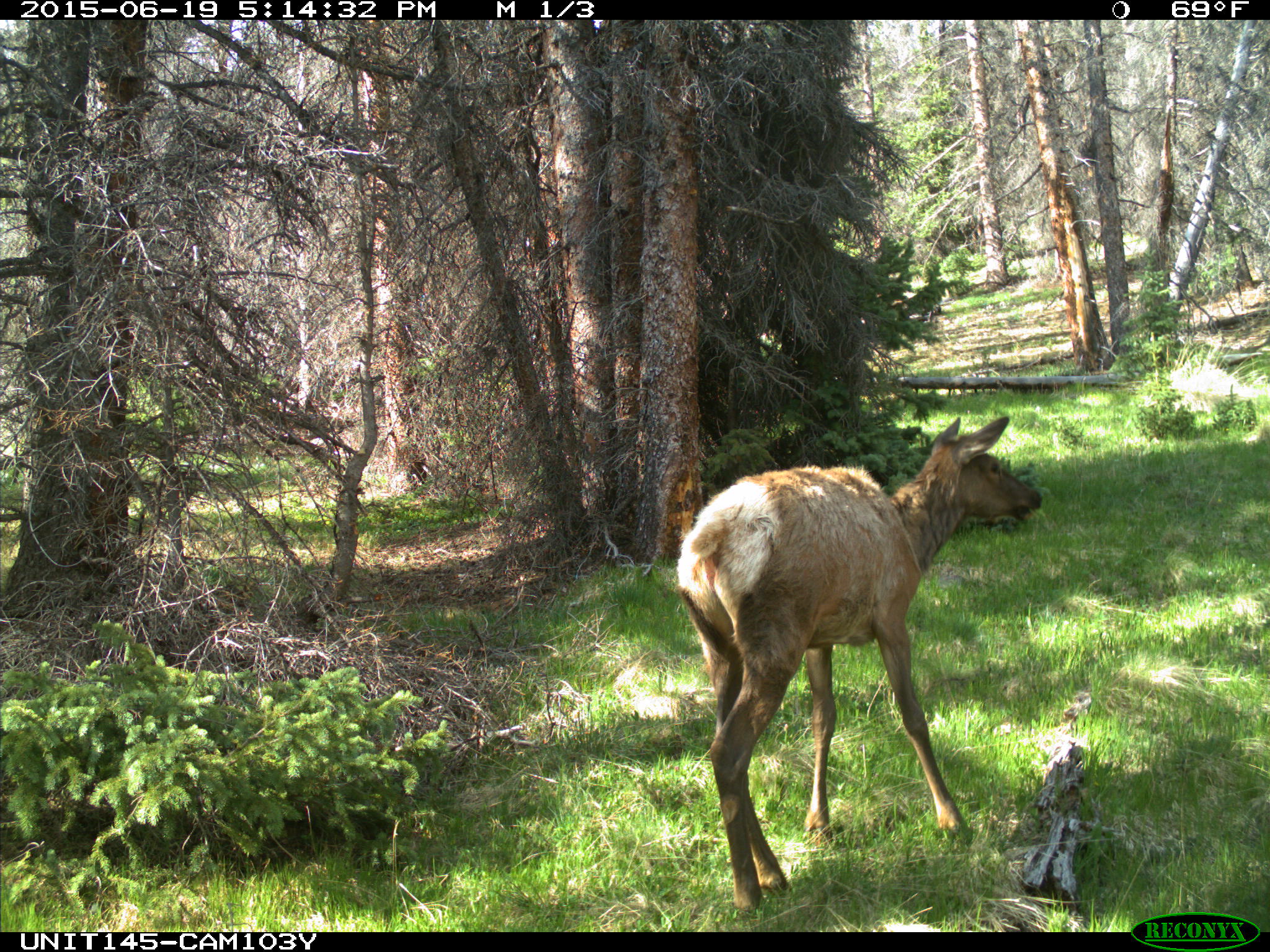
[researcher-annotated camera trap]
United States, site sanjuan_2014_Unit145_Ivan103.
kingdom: Animalia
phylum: Chordata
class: Mammalia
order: Artiodactyla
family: Cervidae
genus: Cervus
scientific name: Cervus elaphus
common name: red deer